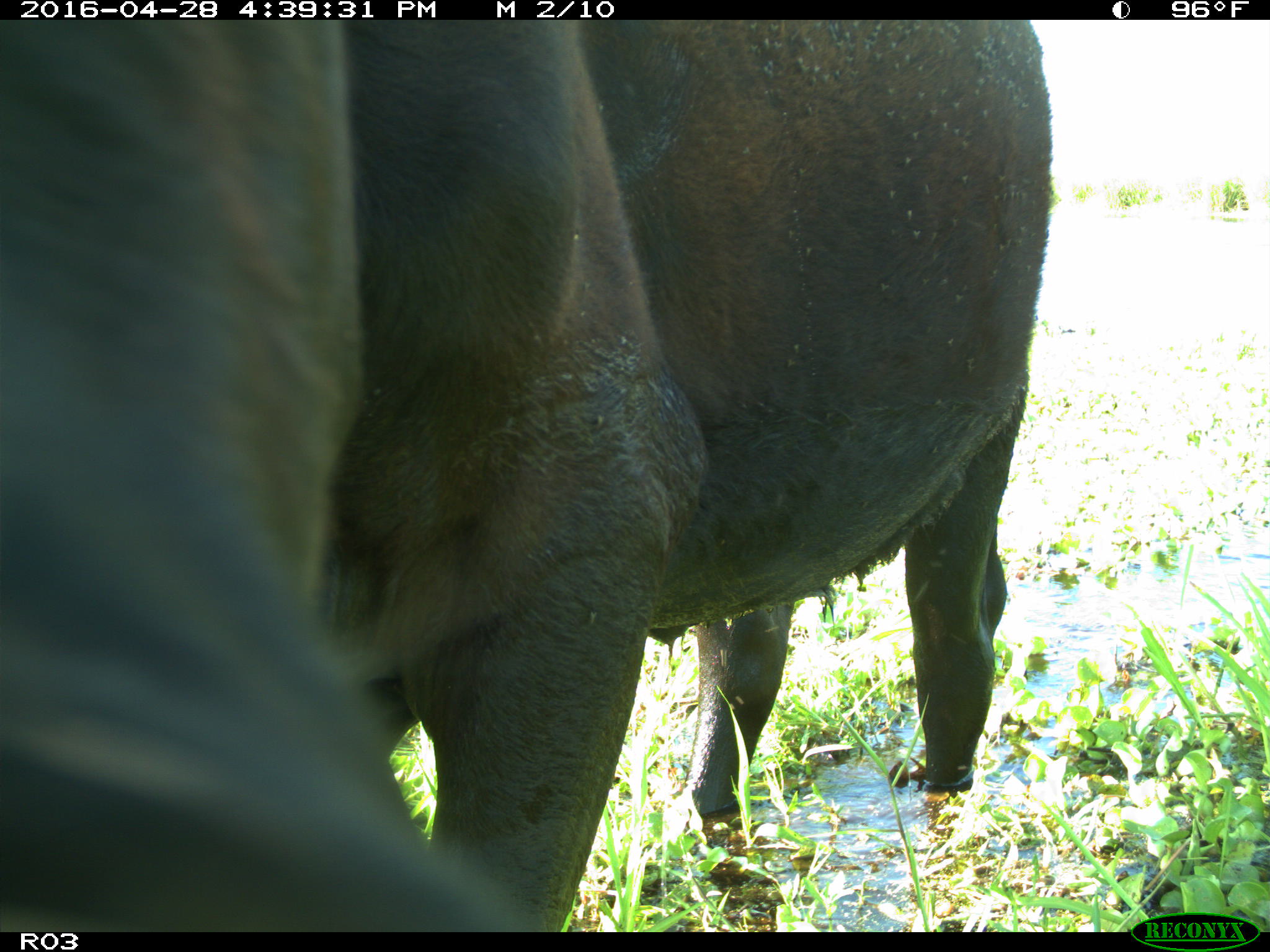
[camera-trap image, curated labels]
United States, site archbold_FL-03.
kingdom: Animalia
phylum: Chordata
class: Mammalia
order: Artiodactyla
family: Bovidae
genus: Bos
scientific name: Bos taurus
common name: domestic cow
Bos taurus (domestic cow).